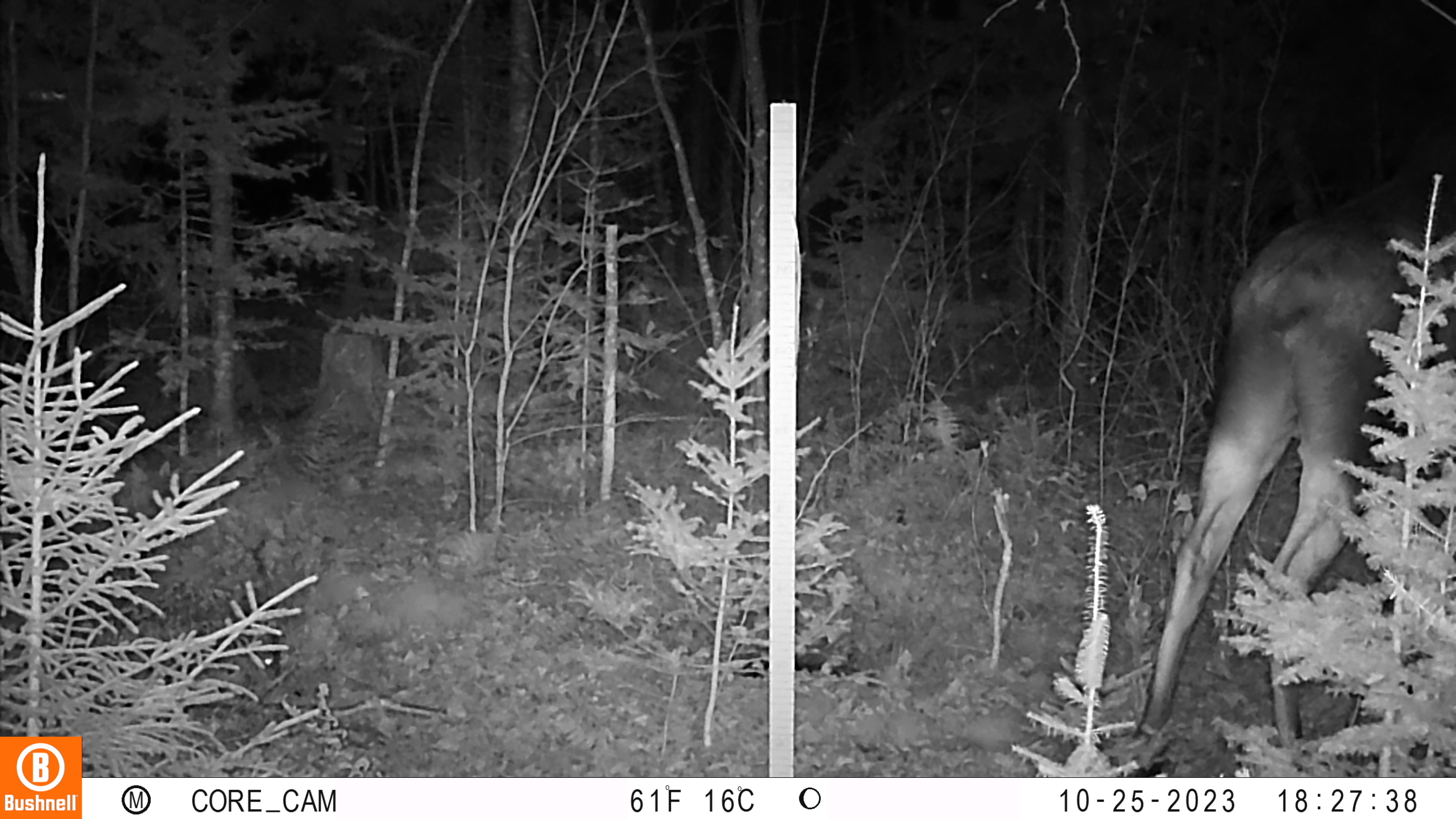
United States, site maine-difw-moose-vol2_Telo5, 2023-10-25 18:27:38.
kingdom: Animalia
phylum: Chordata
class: Mammalia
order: Artiodactyla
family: Cervidae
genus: Alces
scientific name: Alces alces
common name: moose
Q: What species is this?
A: Moose (Alces alces).